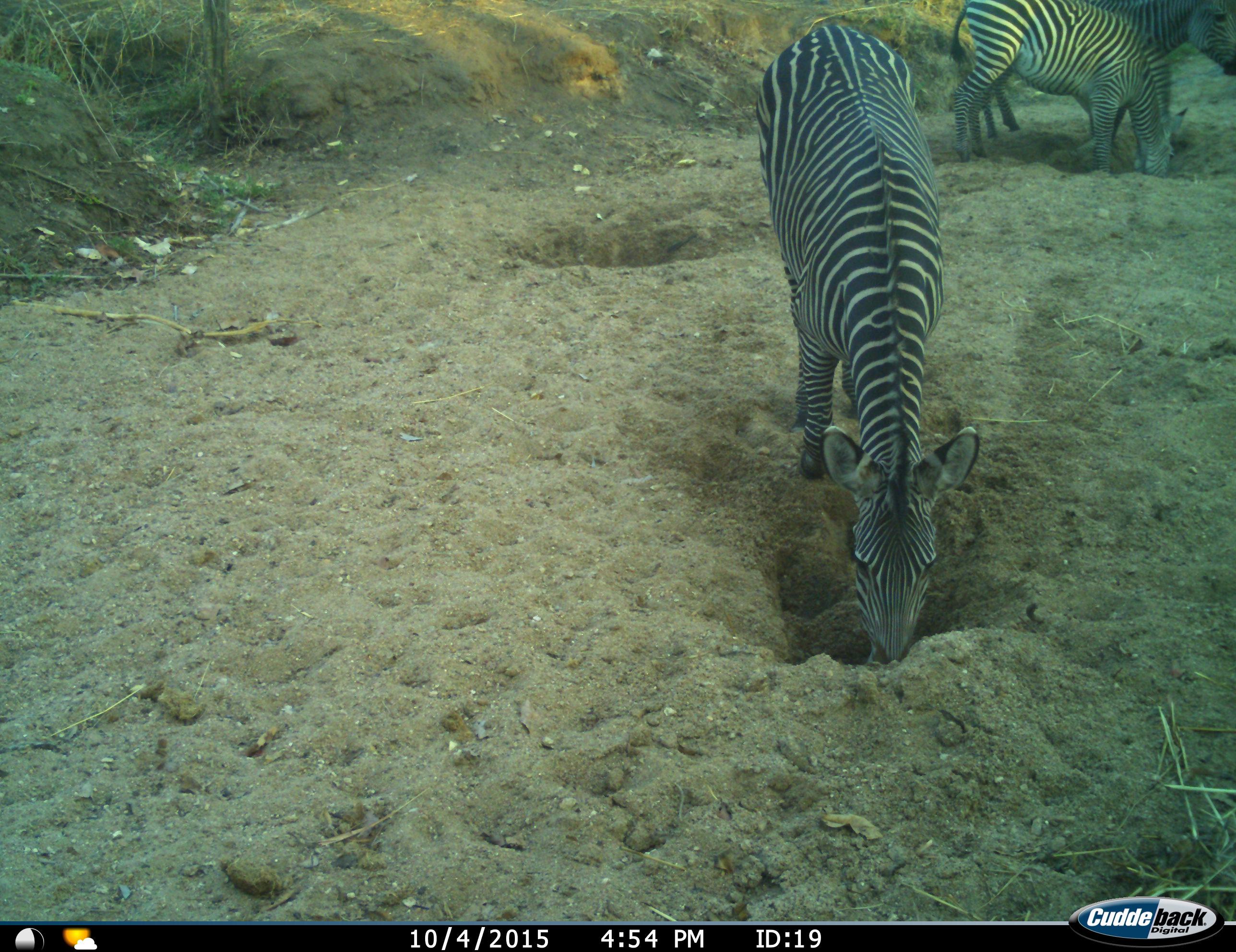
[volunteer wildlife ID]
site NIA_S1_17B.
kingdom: Animalia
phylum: Chordata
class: Mammalia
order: Perissodactyla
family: Equidae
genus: Equus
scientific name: Equus quagga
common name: plains zebra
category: zebraplains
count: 3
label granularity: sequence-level